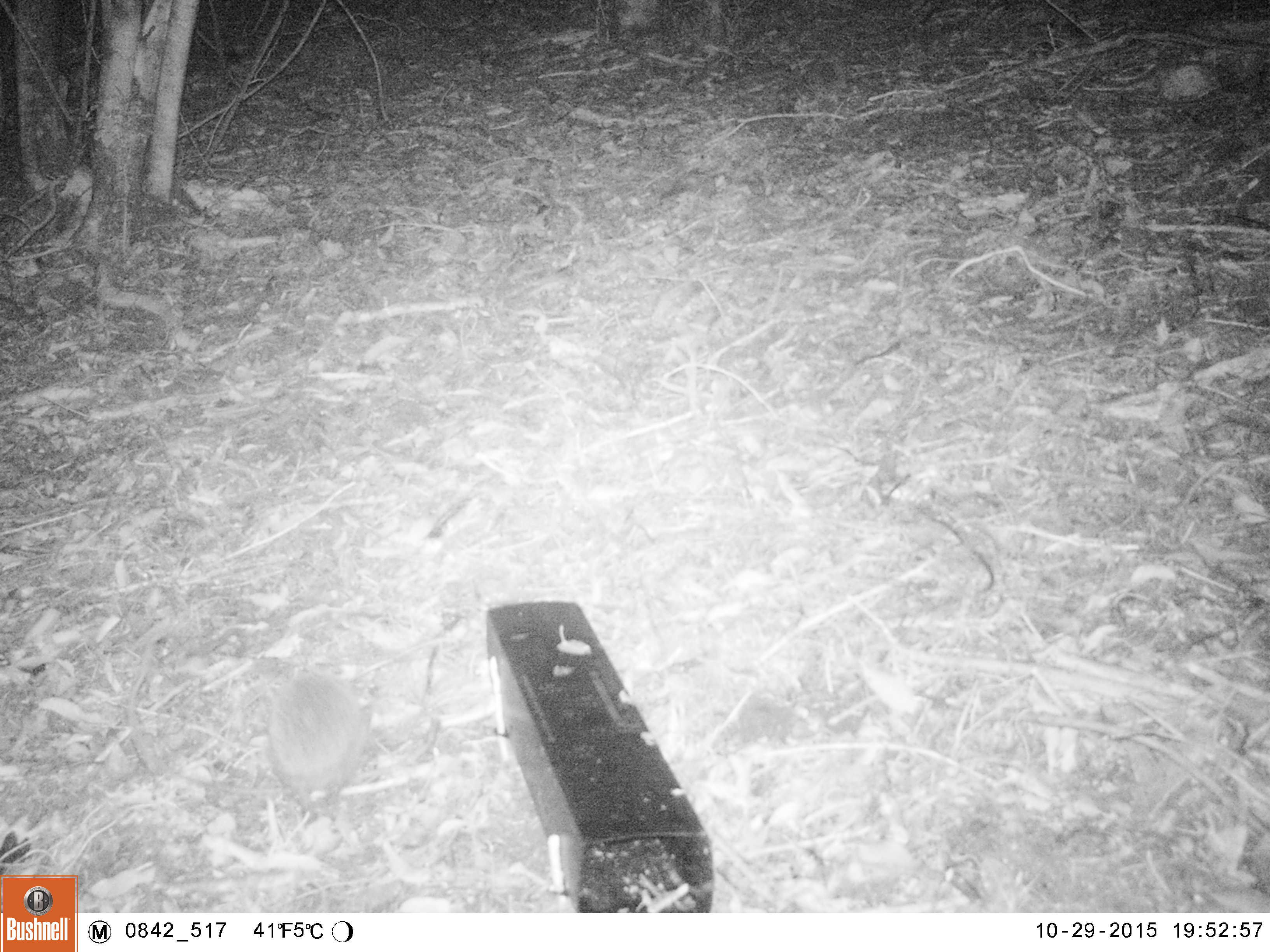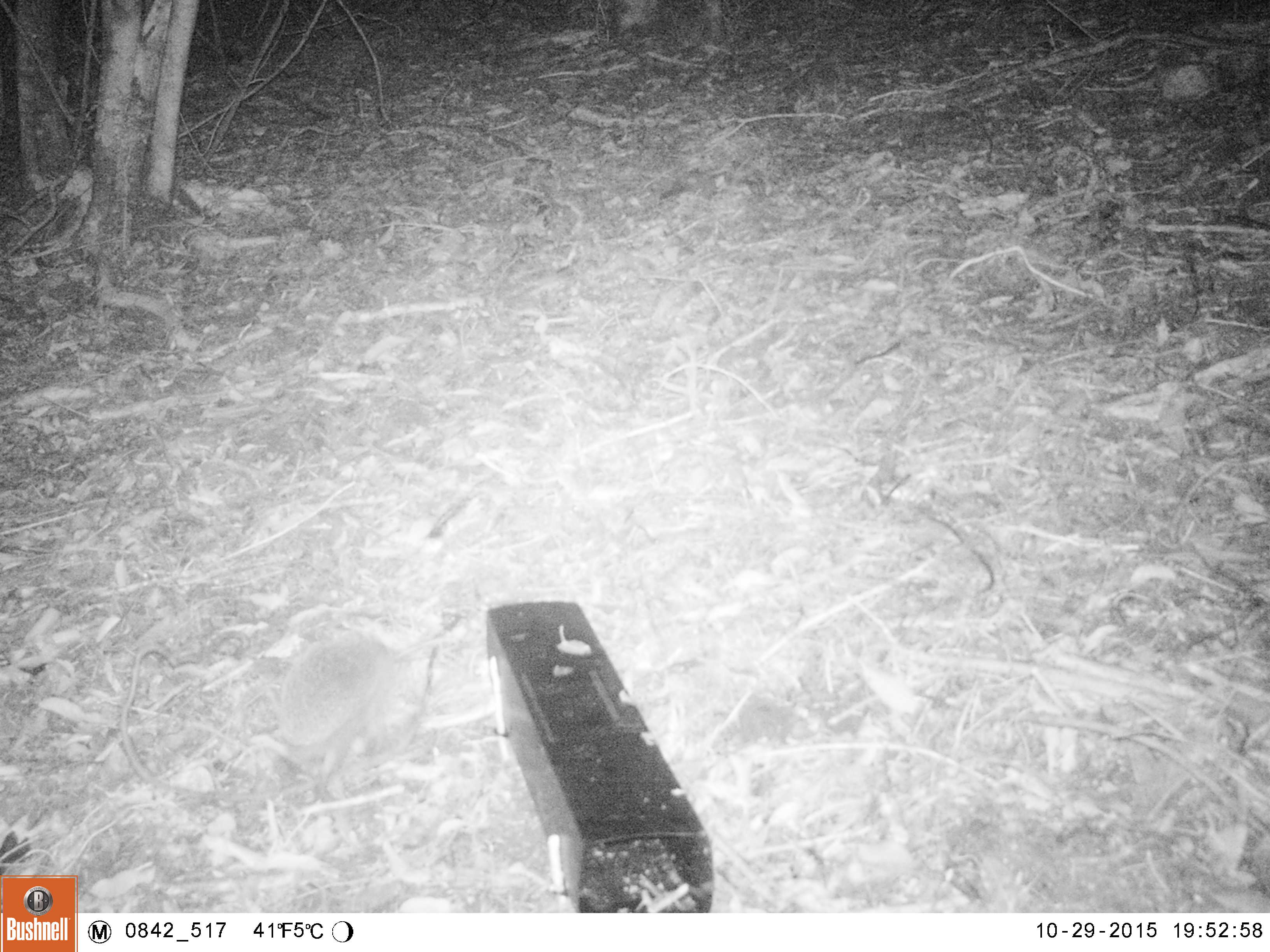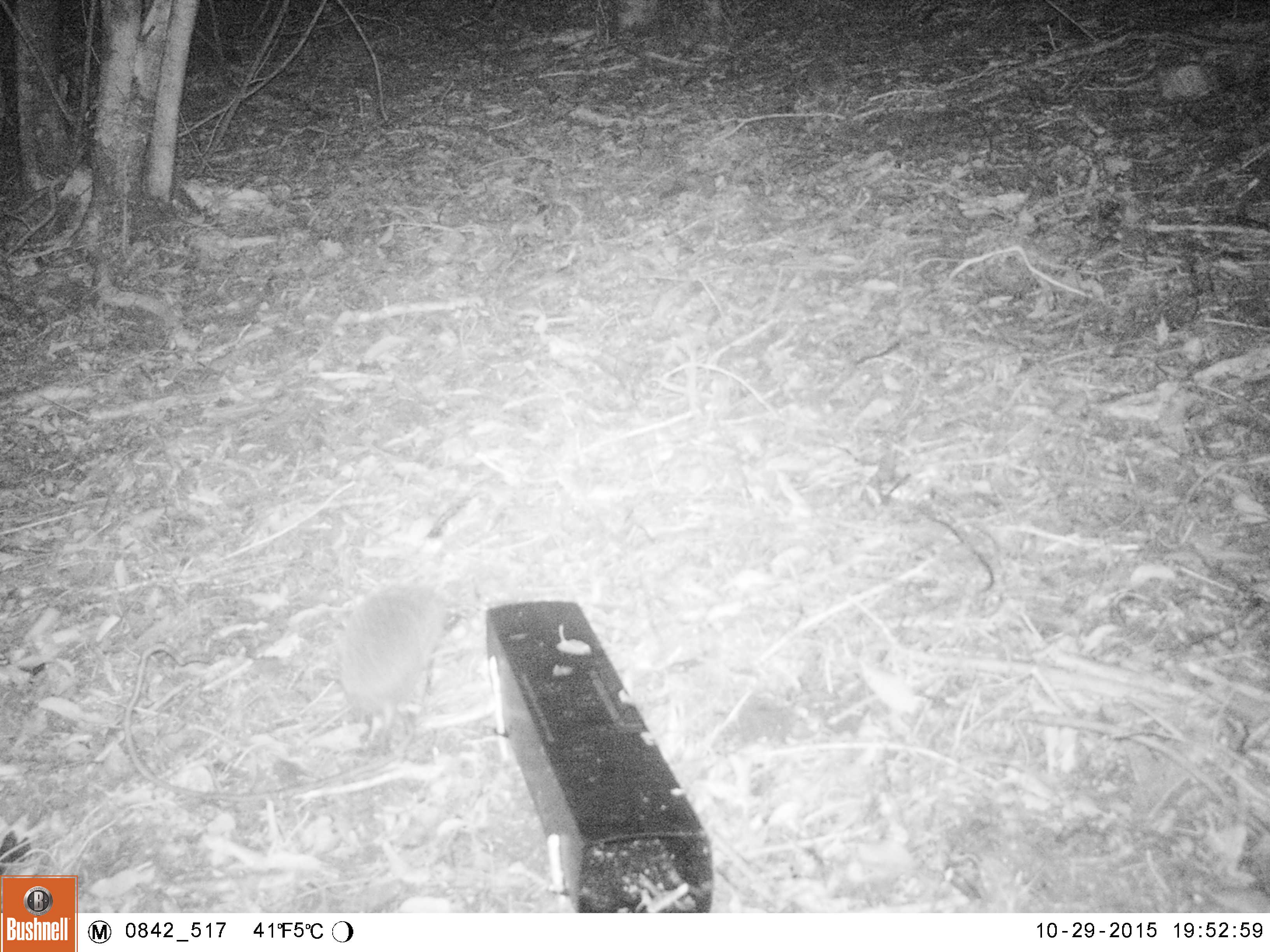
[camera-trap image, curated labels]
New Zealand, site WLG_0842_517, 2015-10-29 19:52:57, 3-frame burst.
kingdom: Animalia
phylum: Chordata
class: Mammalia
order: Eulipotyphla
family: Erinaceidae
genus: Erinaceus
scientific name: Erinaceus europaeus europaeus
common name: european hedgehog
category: hedgehog